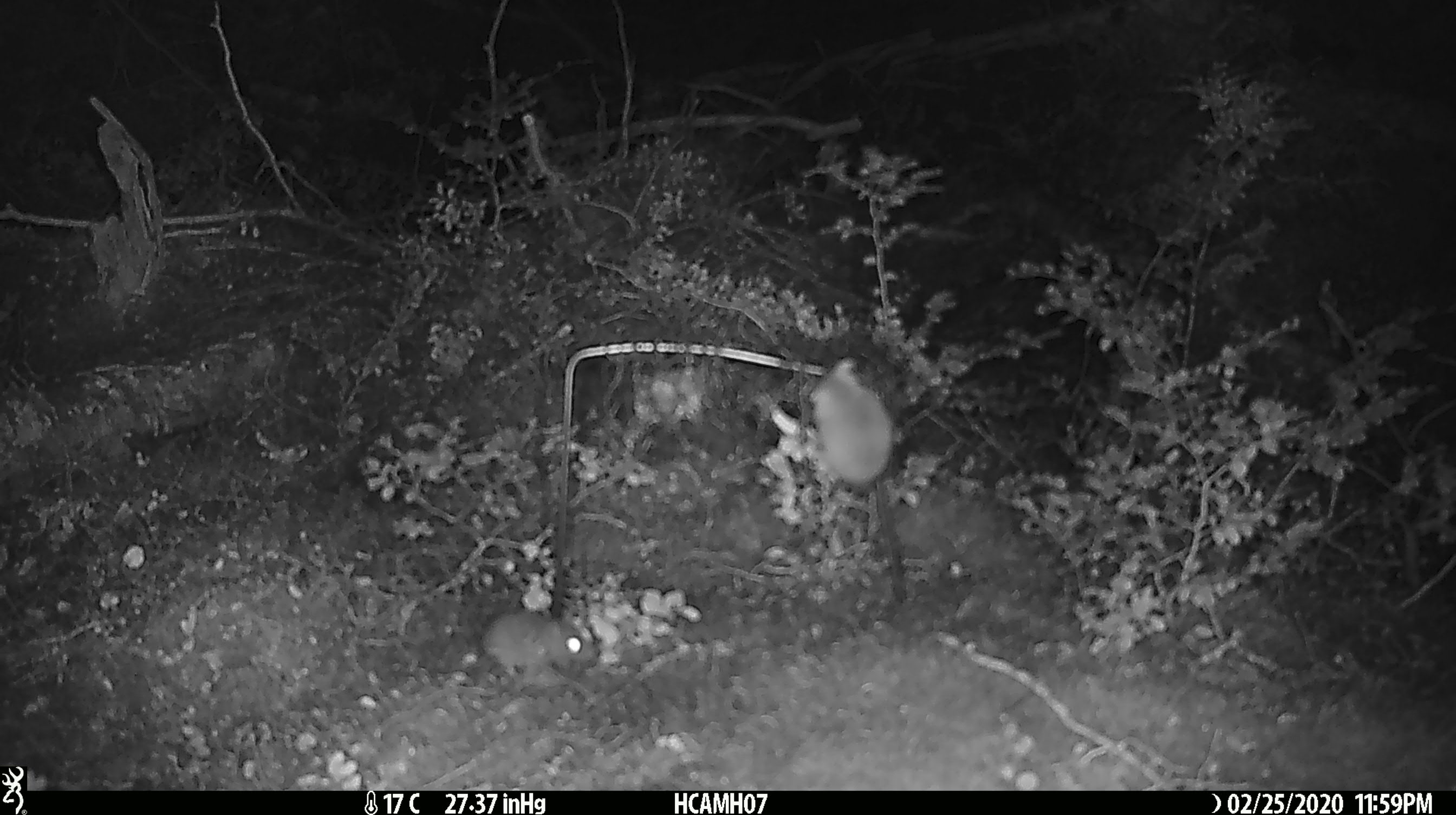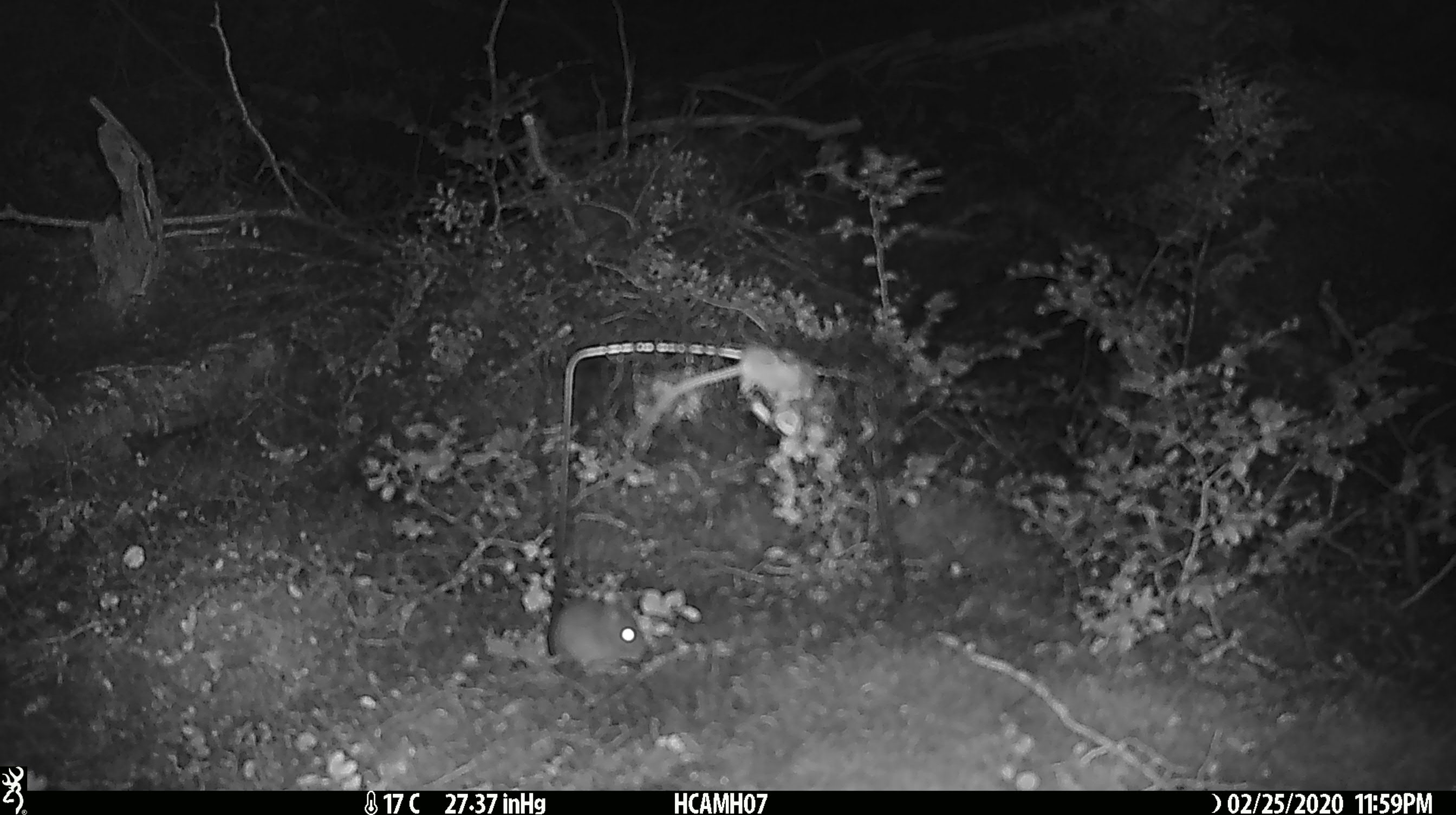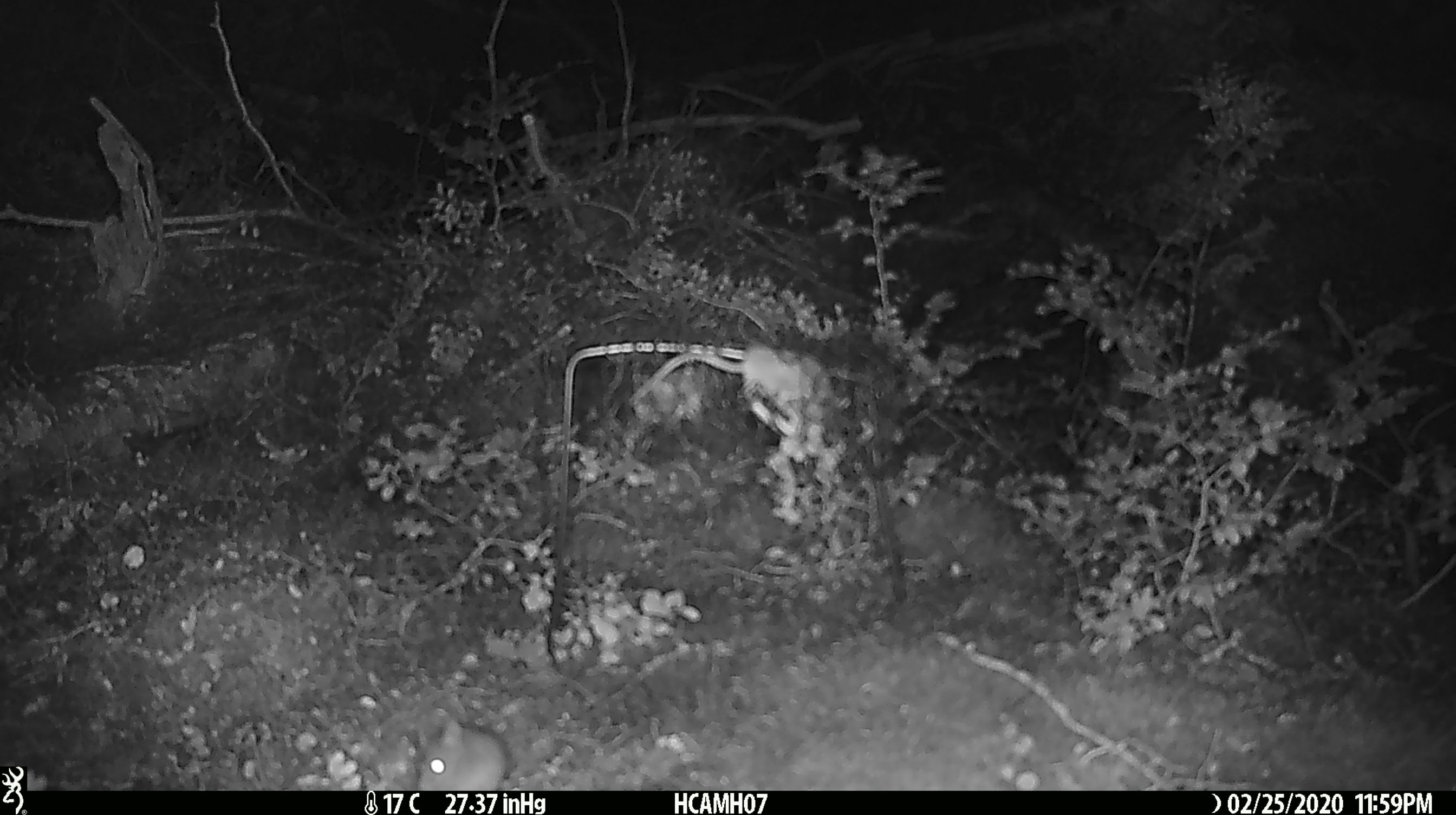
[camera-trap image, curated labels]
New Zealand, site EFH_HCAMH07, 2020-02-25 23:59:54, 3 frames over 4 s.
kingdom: Animalia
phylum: Chordata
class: Mammalia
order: Rodentia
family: Muridae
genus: Mus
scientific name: Mus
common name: mouse